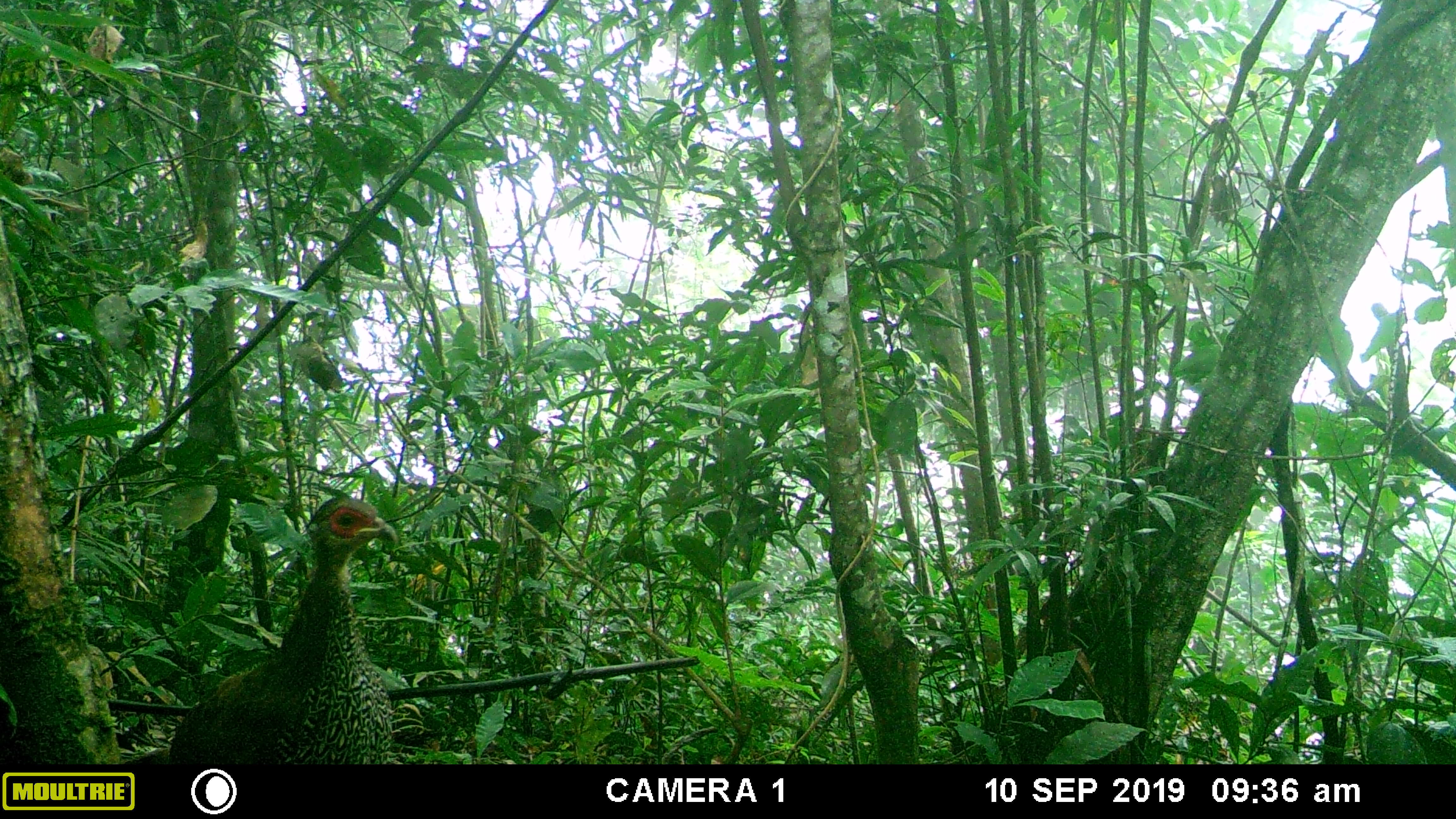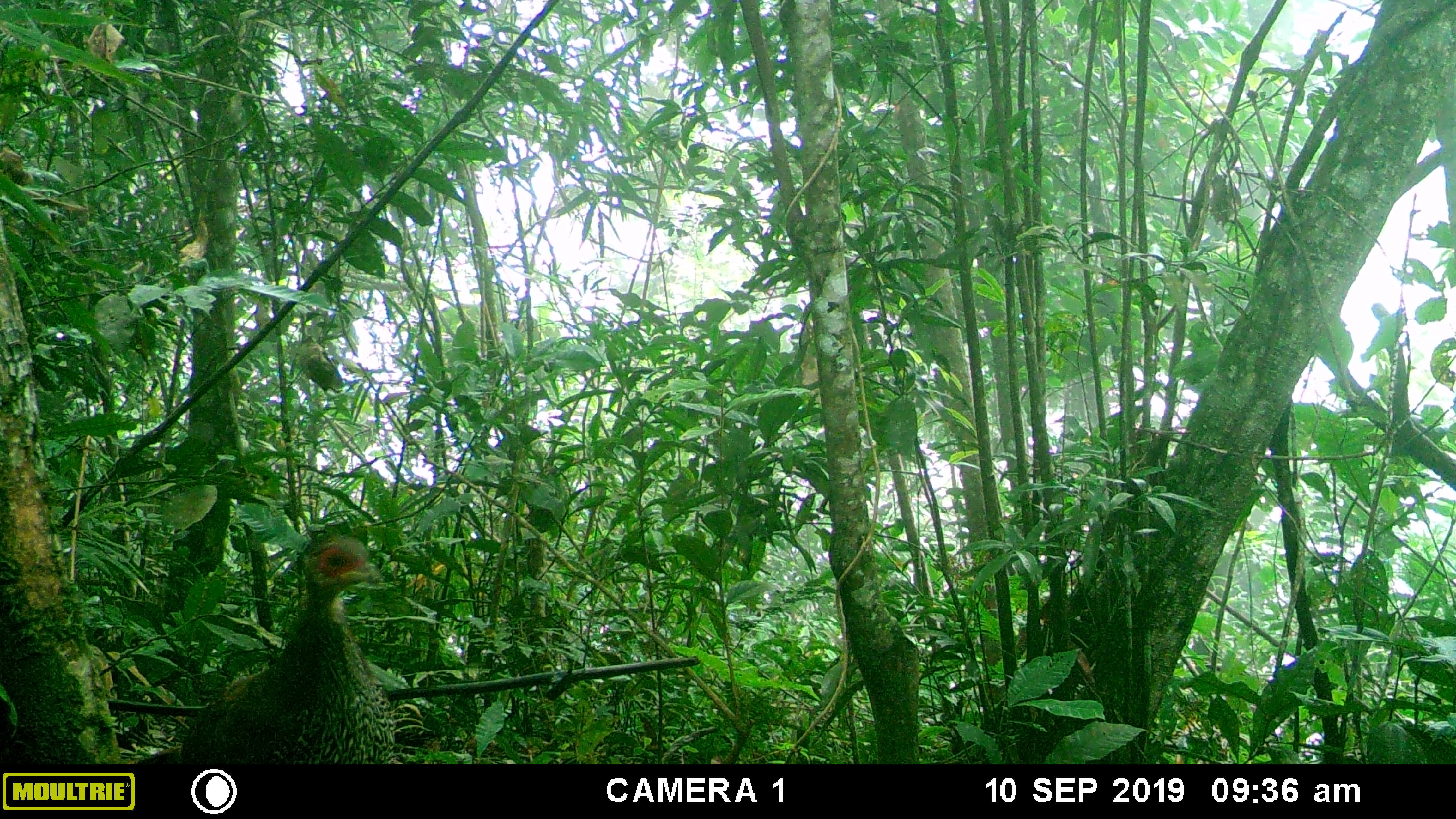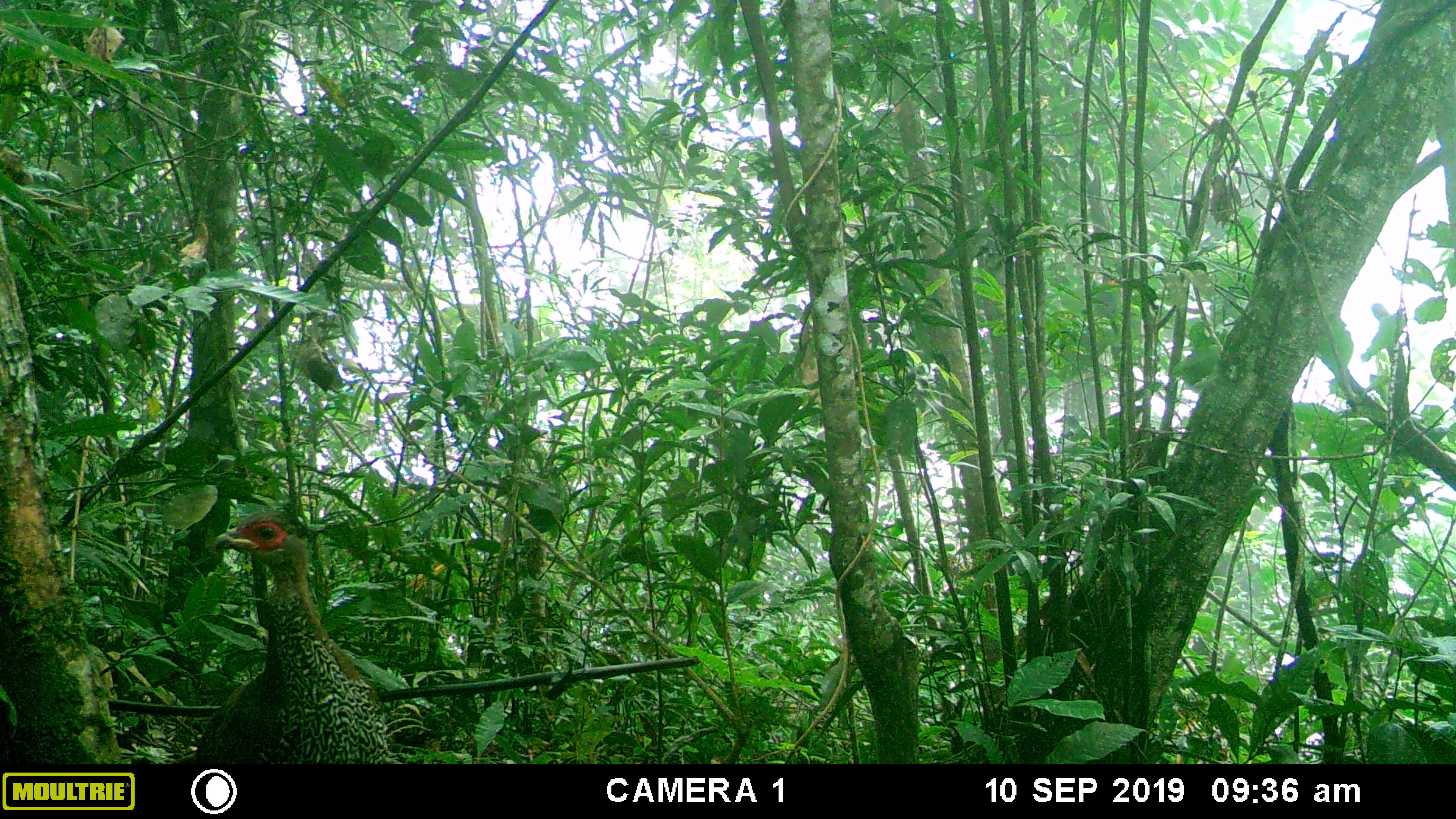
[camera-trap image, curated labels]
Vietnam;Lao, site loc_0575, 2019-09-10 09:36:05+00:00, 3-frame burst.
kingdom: Animalia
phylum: Chordata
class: Aves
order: Galliformes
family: Phasianidae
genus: Lophura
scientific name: Lophura nycthemera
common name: silver pheasant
Silver pheasant (Lophura nycthemera). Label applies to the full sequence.